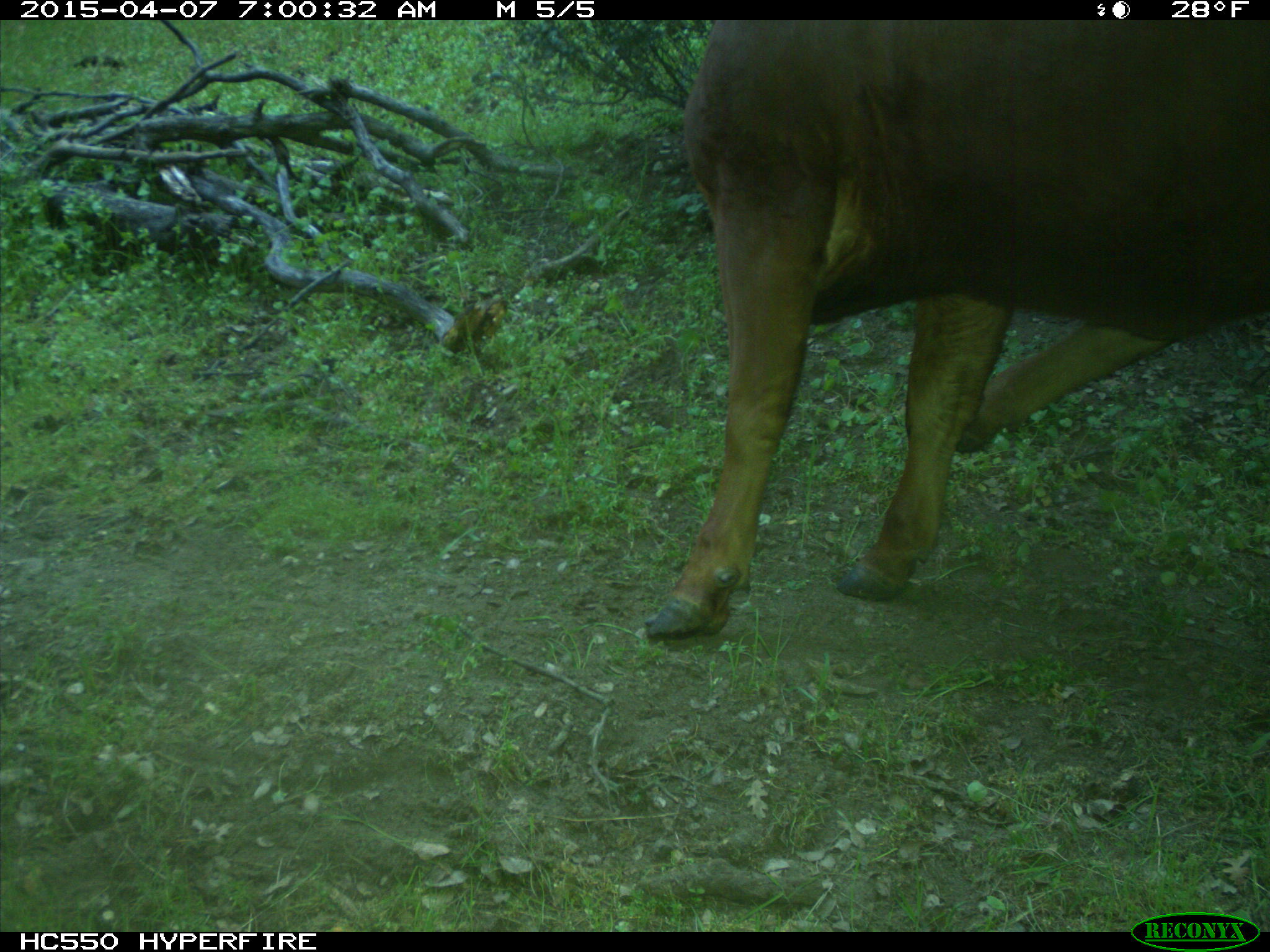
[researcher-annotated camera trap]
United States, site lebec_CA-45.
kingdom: Animalia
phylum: Chordata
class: Mammalia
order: Artiodactyla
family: Bovidae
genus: Bos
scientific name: Bos taurus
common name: domestic cow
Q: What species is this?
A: Bos taurus (domestic cow).